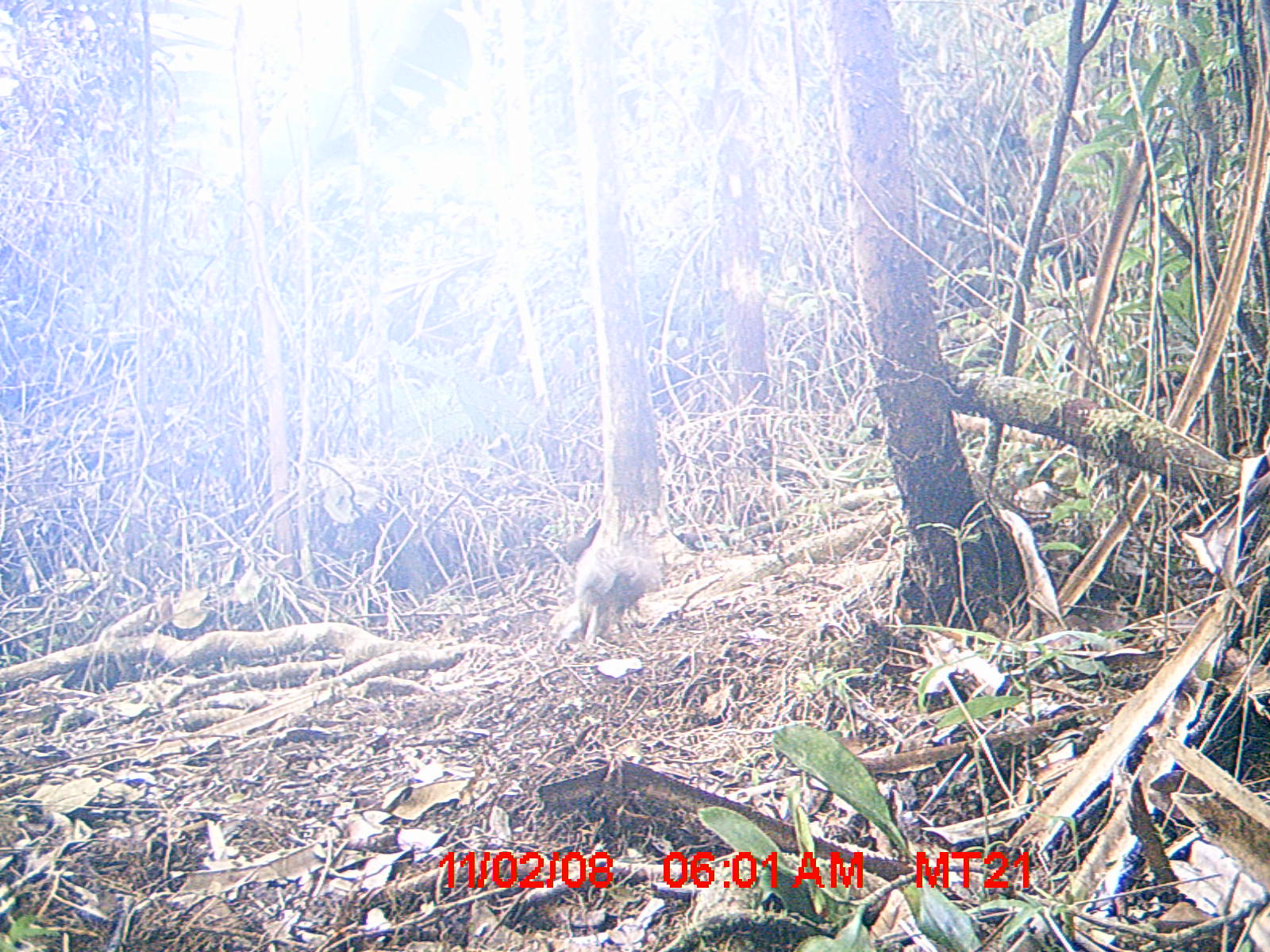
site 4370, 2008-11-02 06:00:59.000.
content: unidentified animal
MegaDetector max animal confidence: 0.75